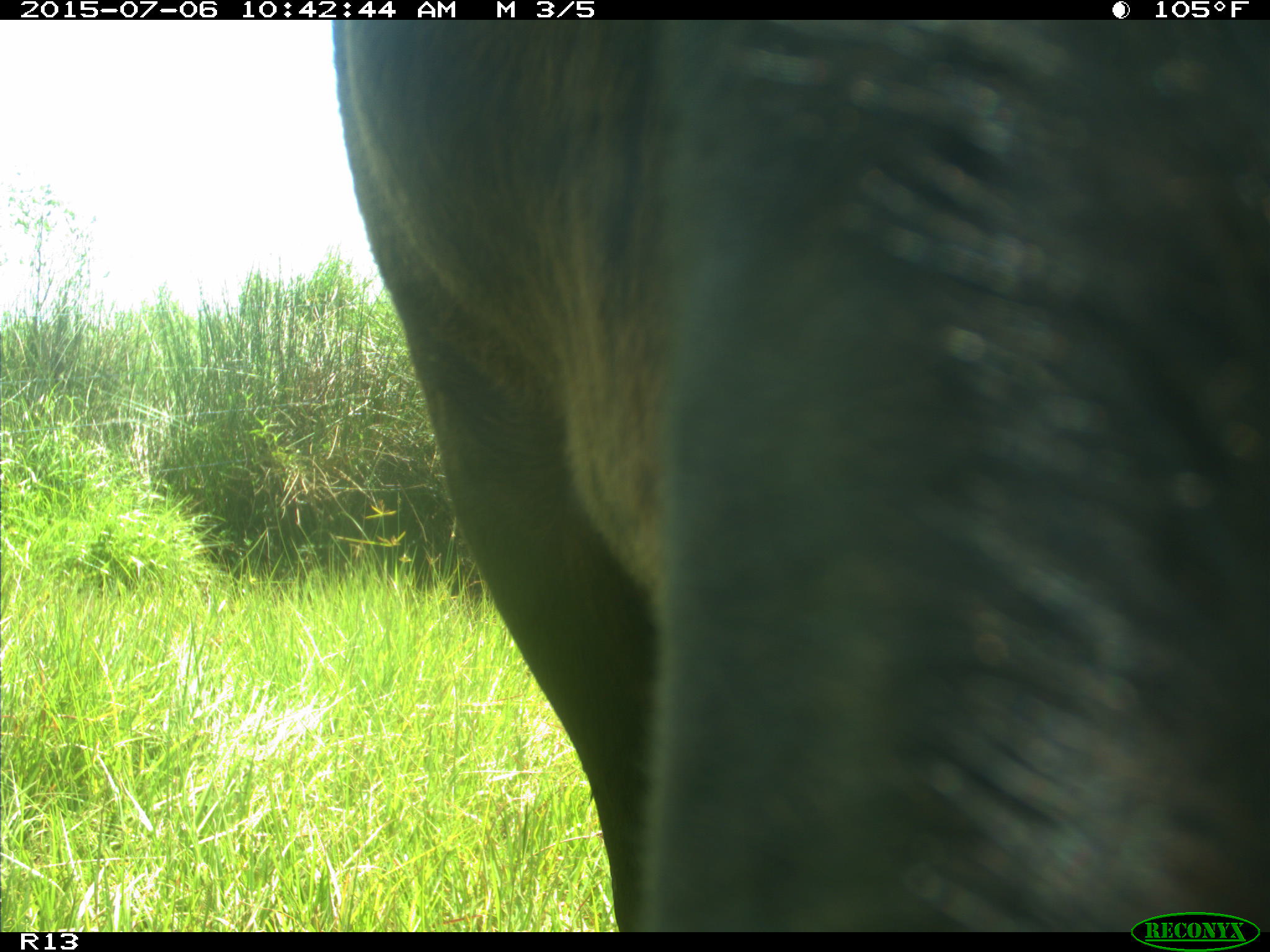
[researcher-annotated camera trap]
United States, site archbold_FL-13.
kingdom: Animalia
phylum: Chordata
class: Mammalia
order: Artiodactyla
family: Bovidae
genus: Bos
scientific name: Bos taurus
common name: domestic cow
Bos taurus (domestic cow).